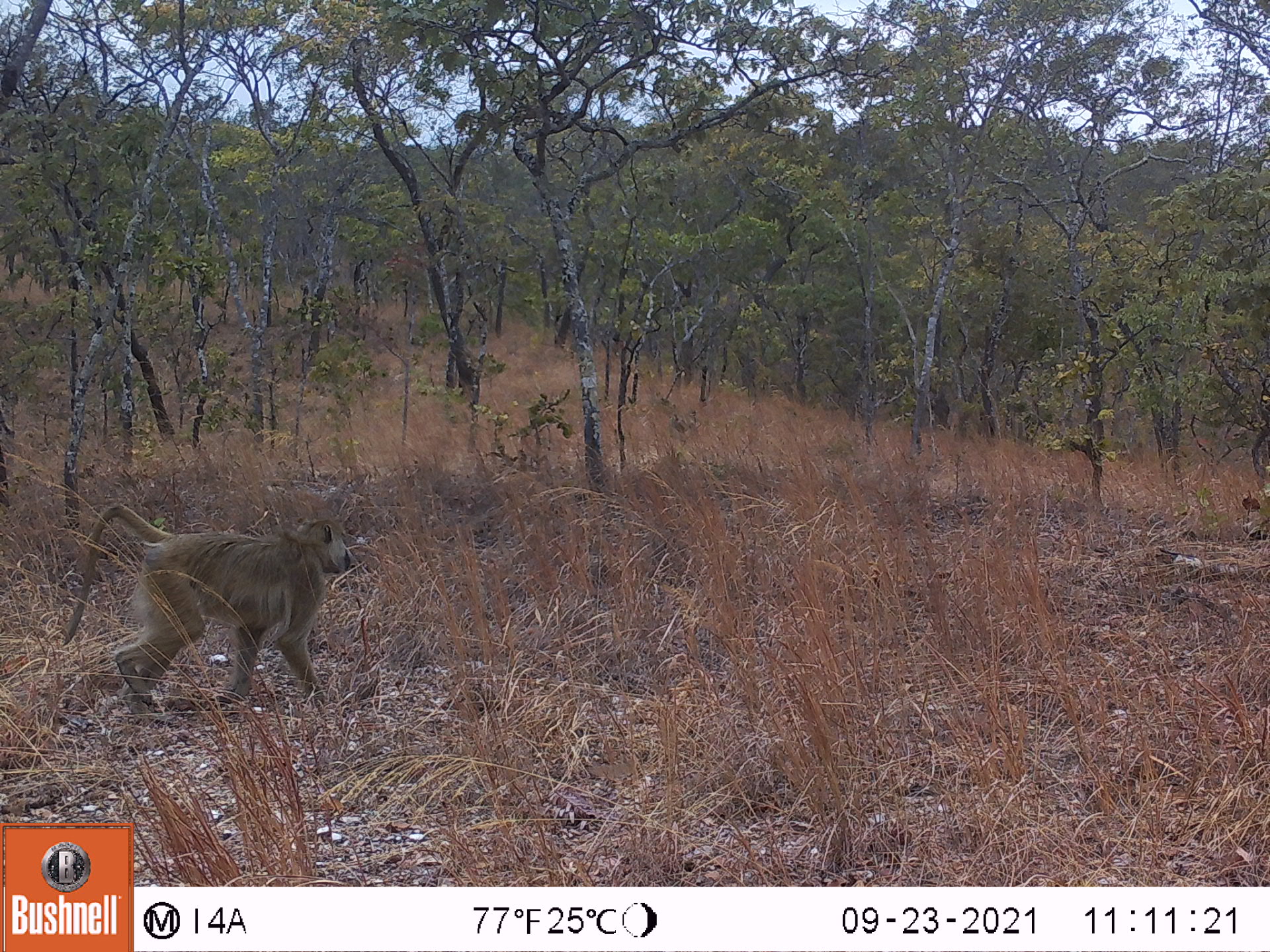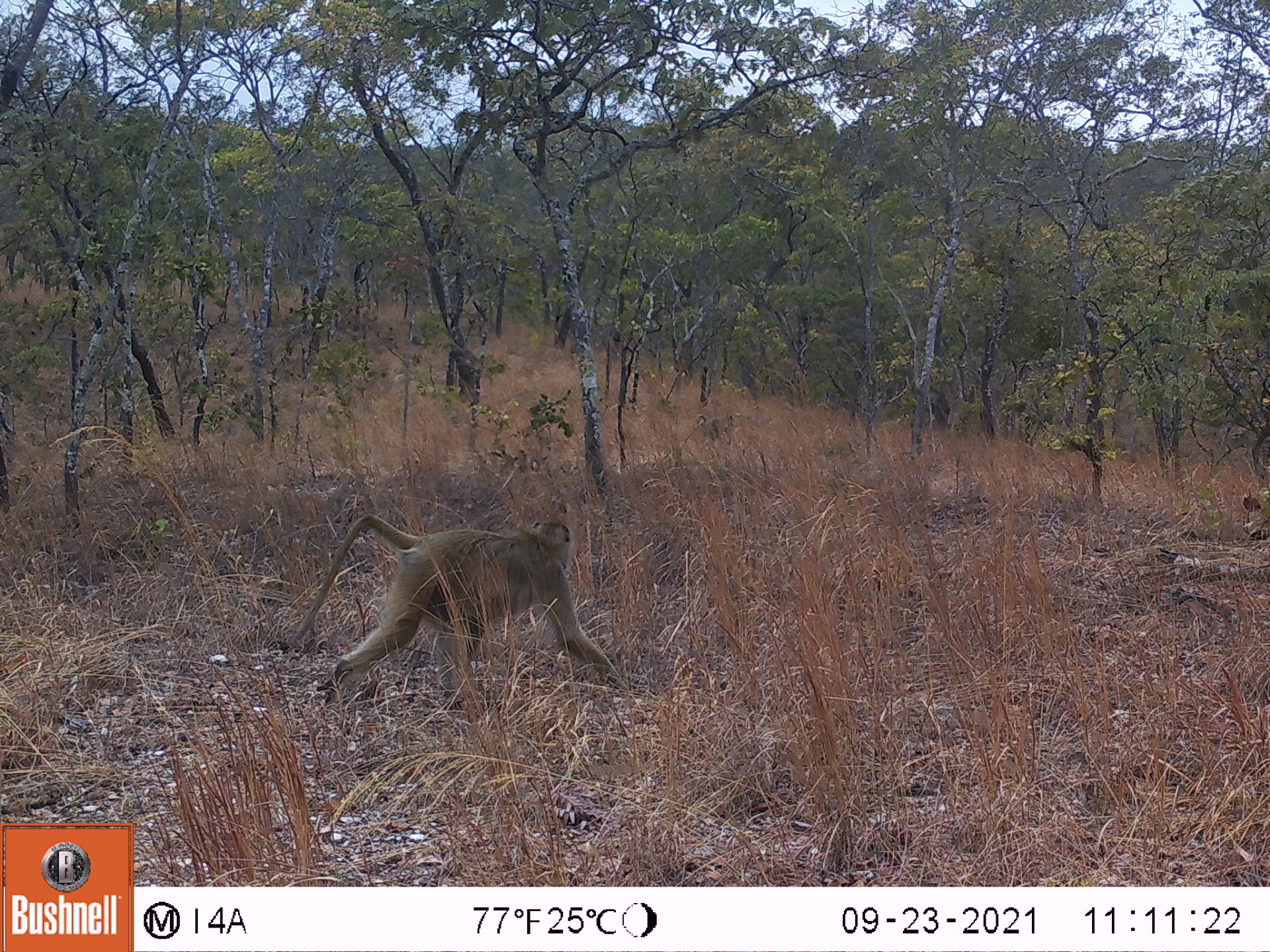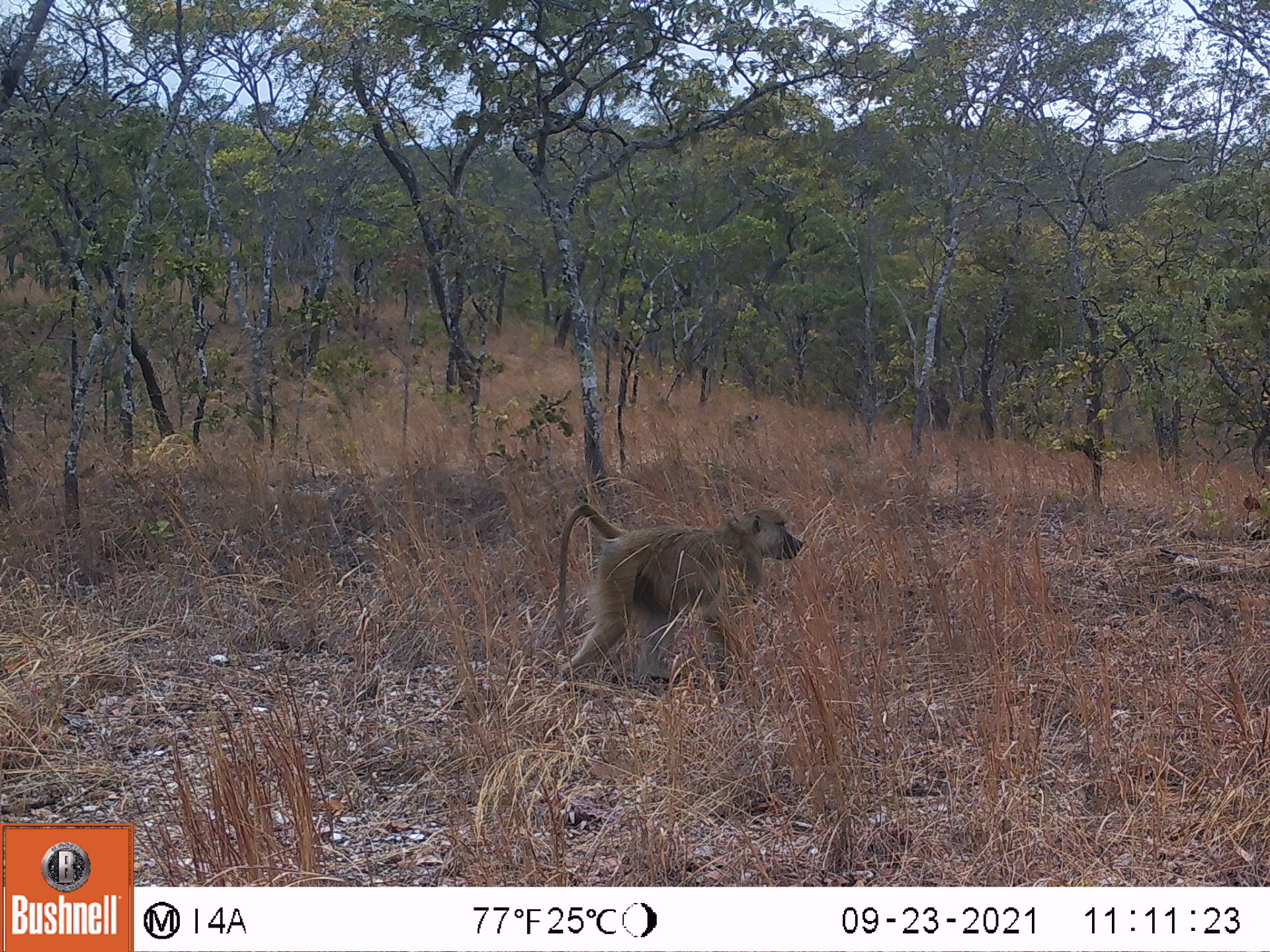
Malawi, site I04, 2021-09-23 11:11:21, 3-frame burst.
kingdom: Animalia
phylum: Chordata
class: Mammalia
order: Primates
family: Cercopithecidae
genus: Papio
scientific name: Papio cynocephalus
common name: yellow baboon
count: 2